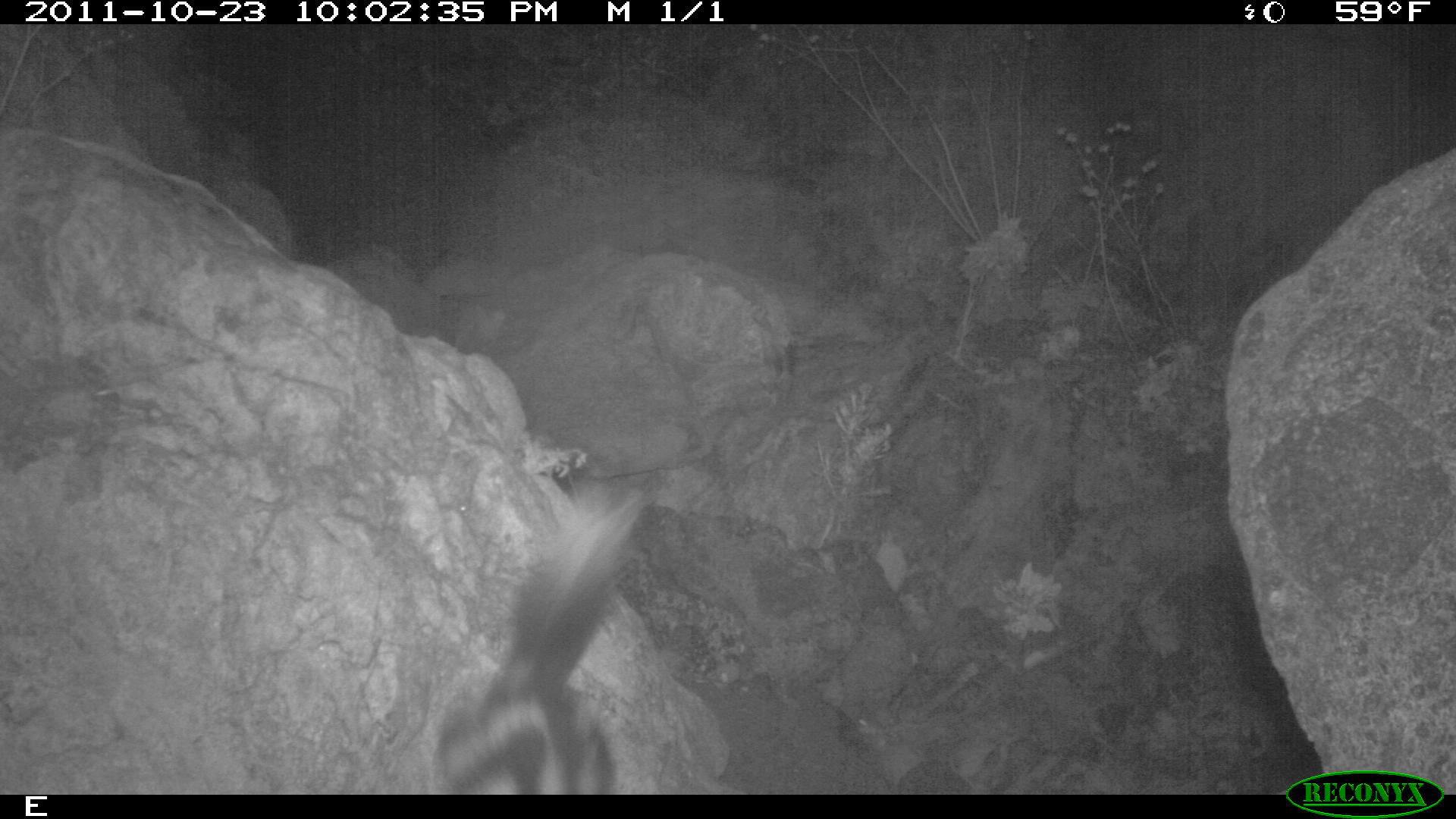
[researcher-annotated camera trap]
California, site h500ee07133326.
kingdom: Animalia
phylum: Chordata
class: Mammalia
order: Carnivora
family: Mephitidae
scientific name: Mephitidae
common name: skunk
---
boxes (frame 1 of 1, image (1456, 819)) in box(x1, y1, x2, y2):
skunk: box(428, 468, 654, 793)